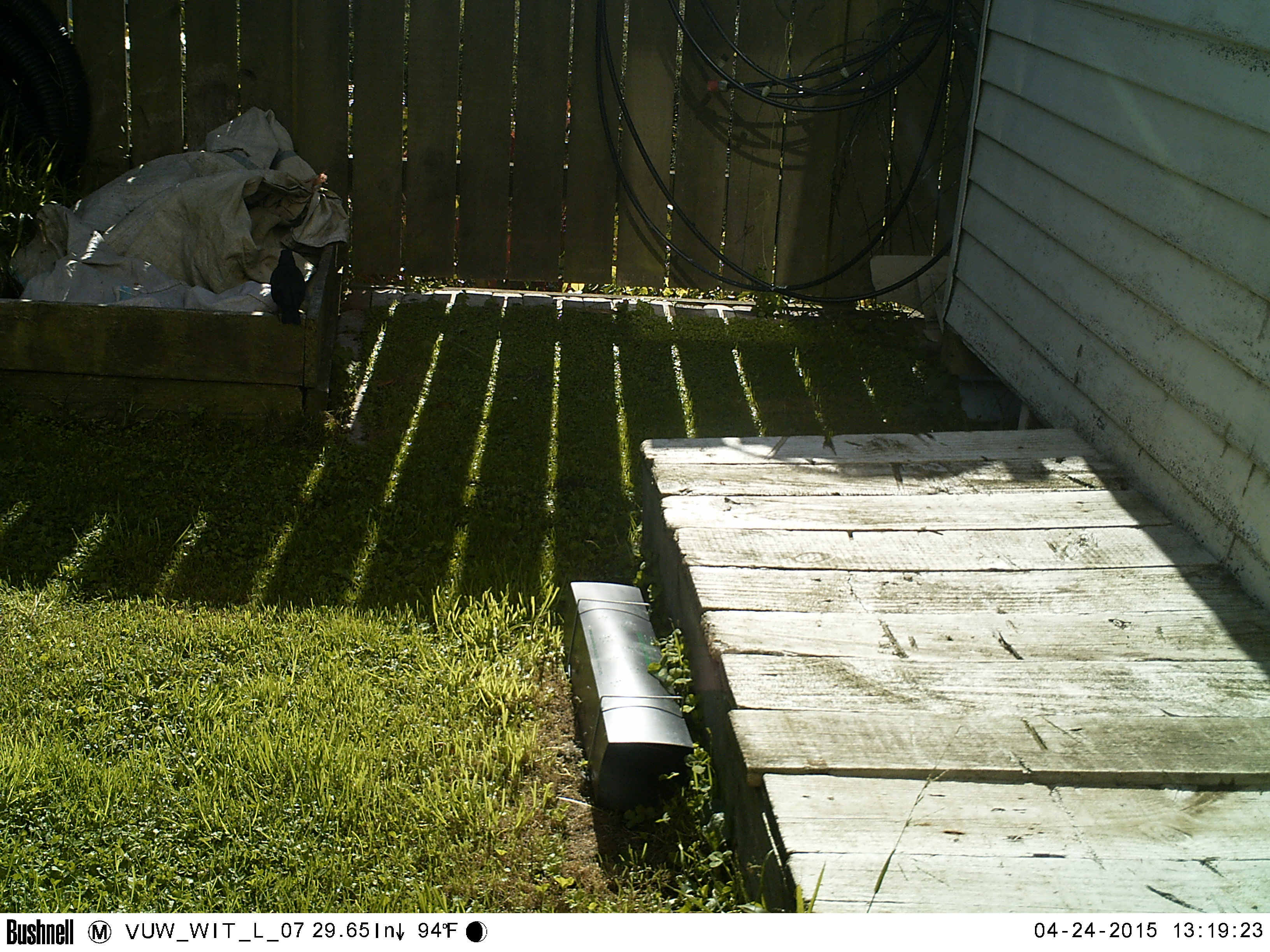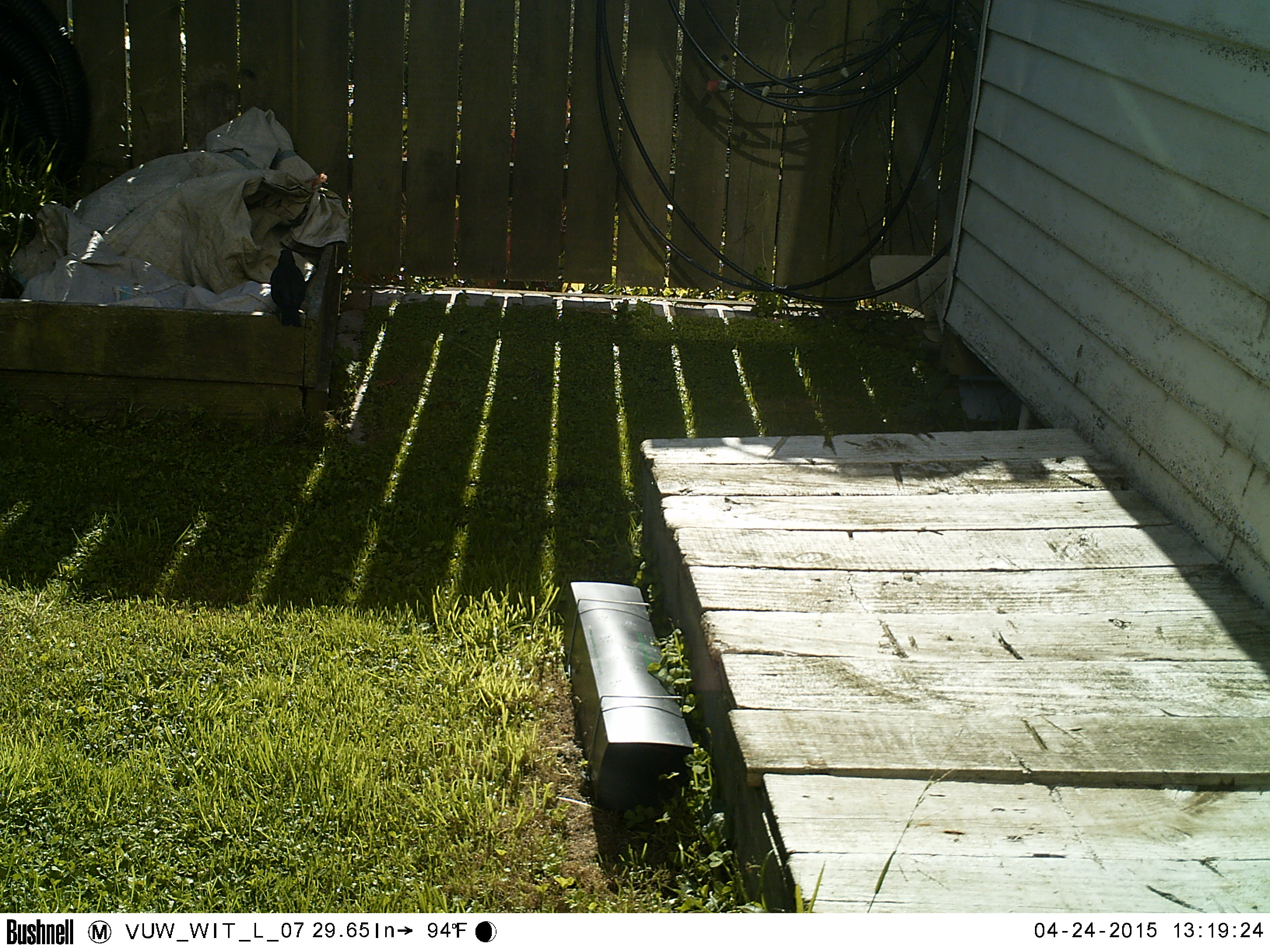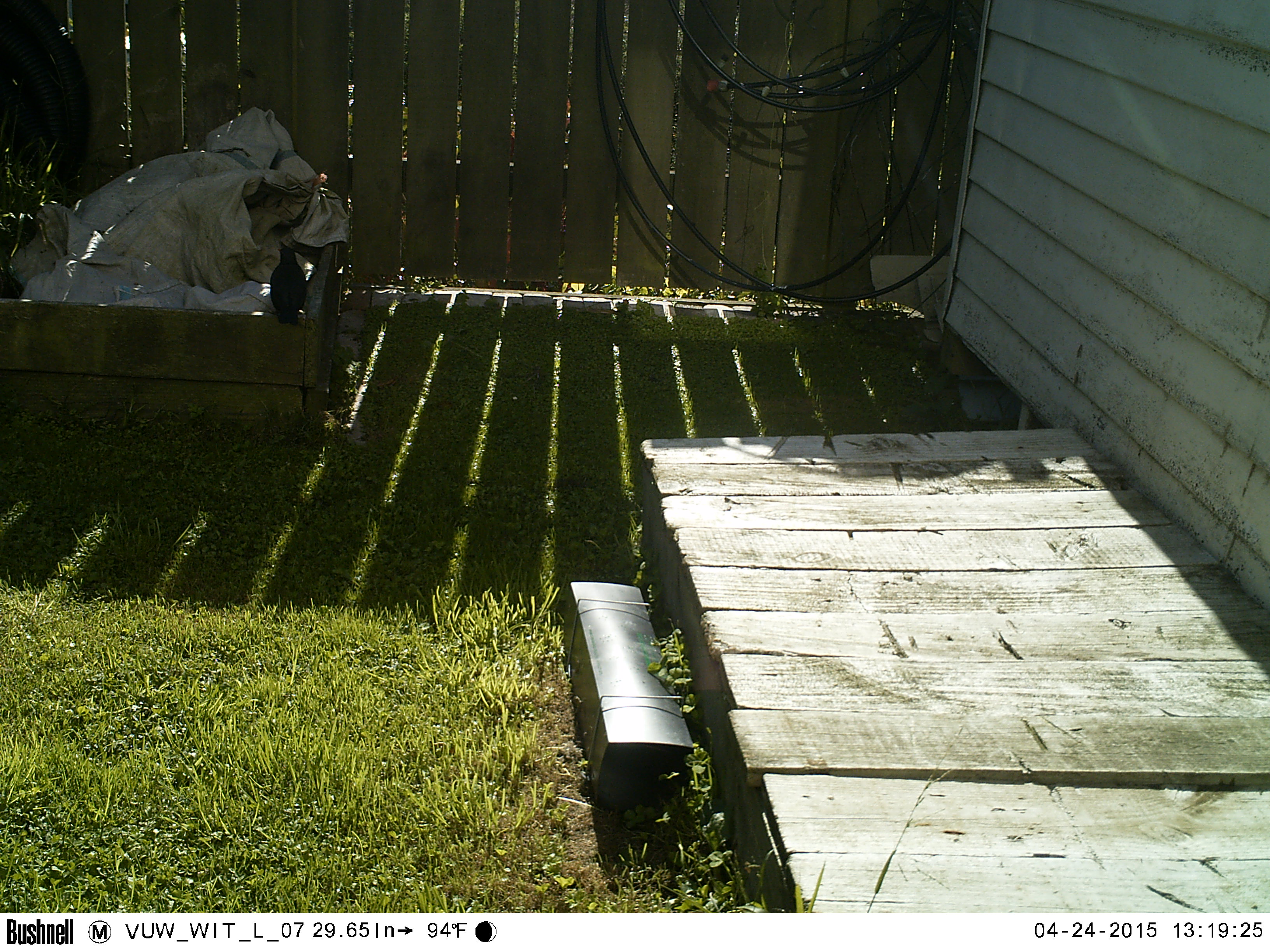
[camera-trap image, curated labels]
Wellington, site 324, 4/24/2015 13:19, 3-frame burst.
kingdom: Animalia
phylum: Chordata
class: Aves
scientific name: Aves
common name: bird